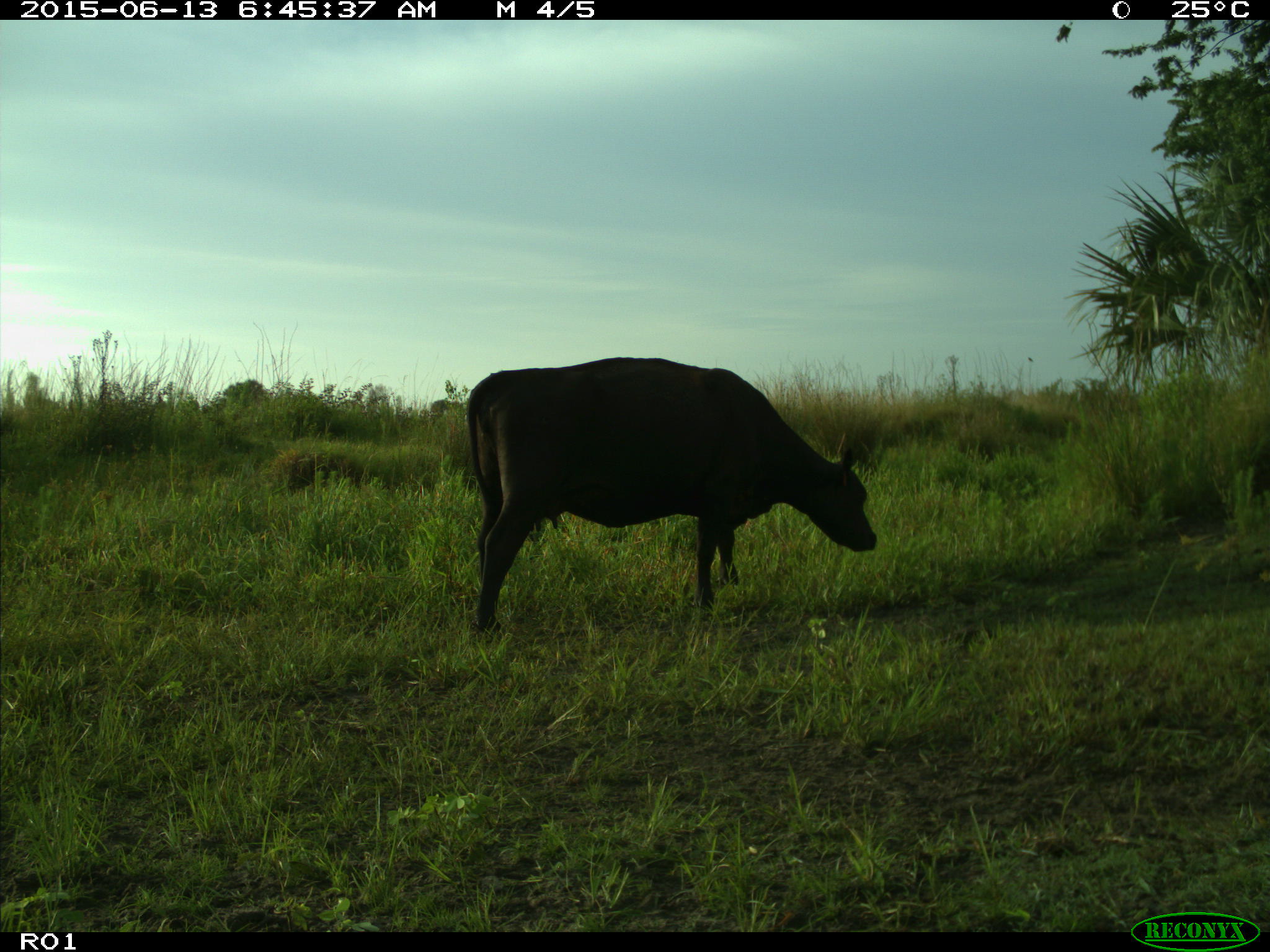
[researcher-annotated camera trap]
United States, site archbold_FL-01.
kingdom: Animalia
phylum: Chordata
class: Mammalia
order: Artiodactyla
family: Bovidae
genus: Bos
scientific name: Bos taurus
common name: domestic cow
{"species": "Bos taurus (domestic cow)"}